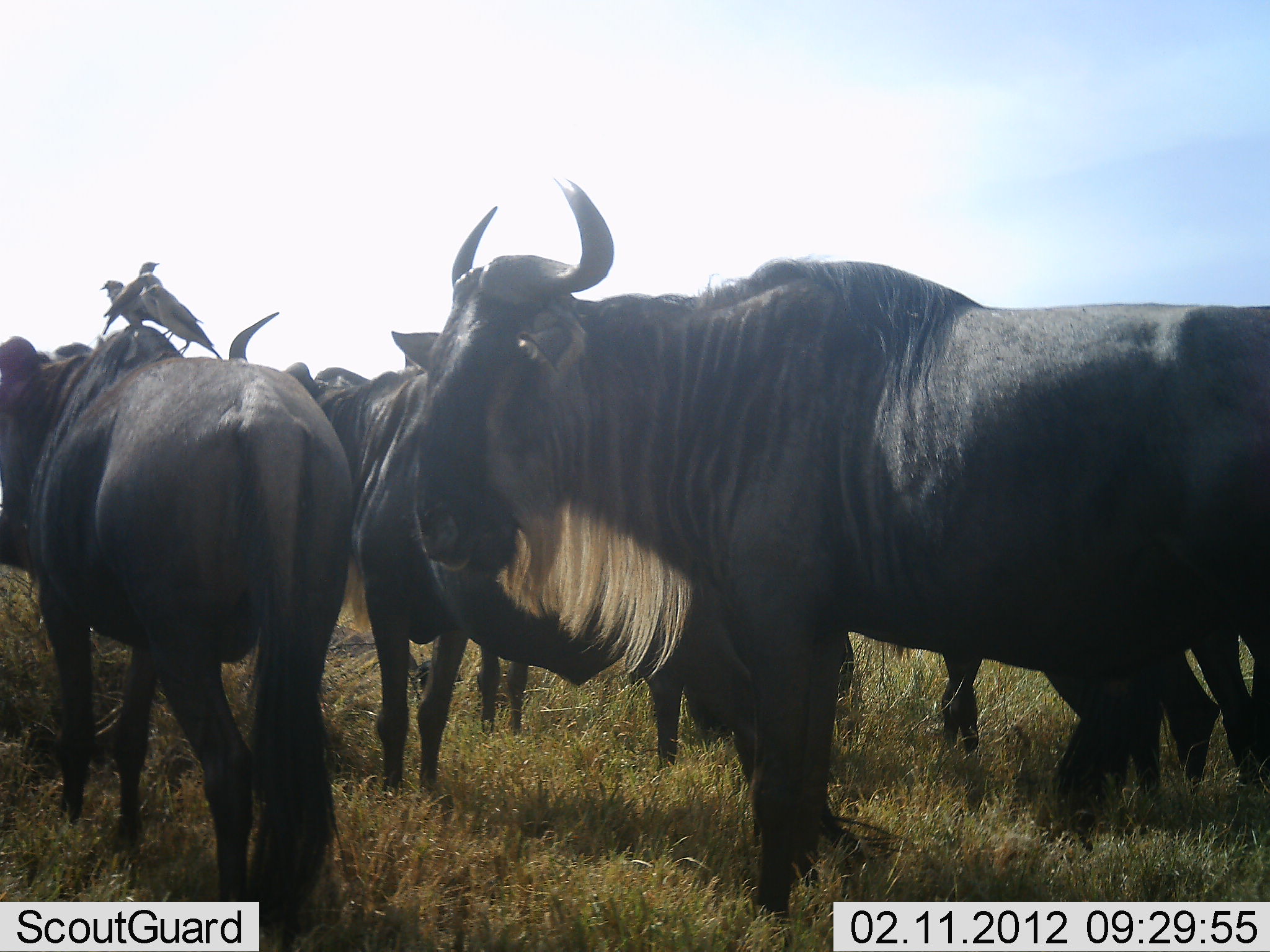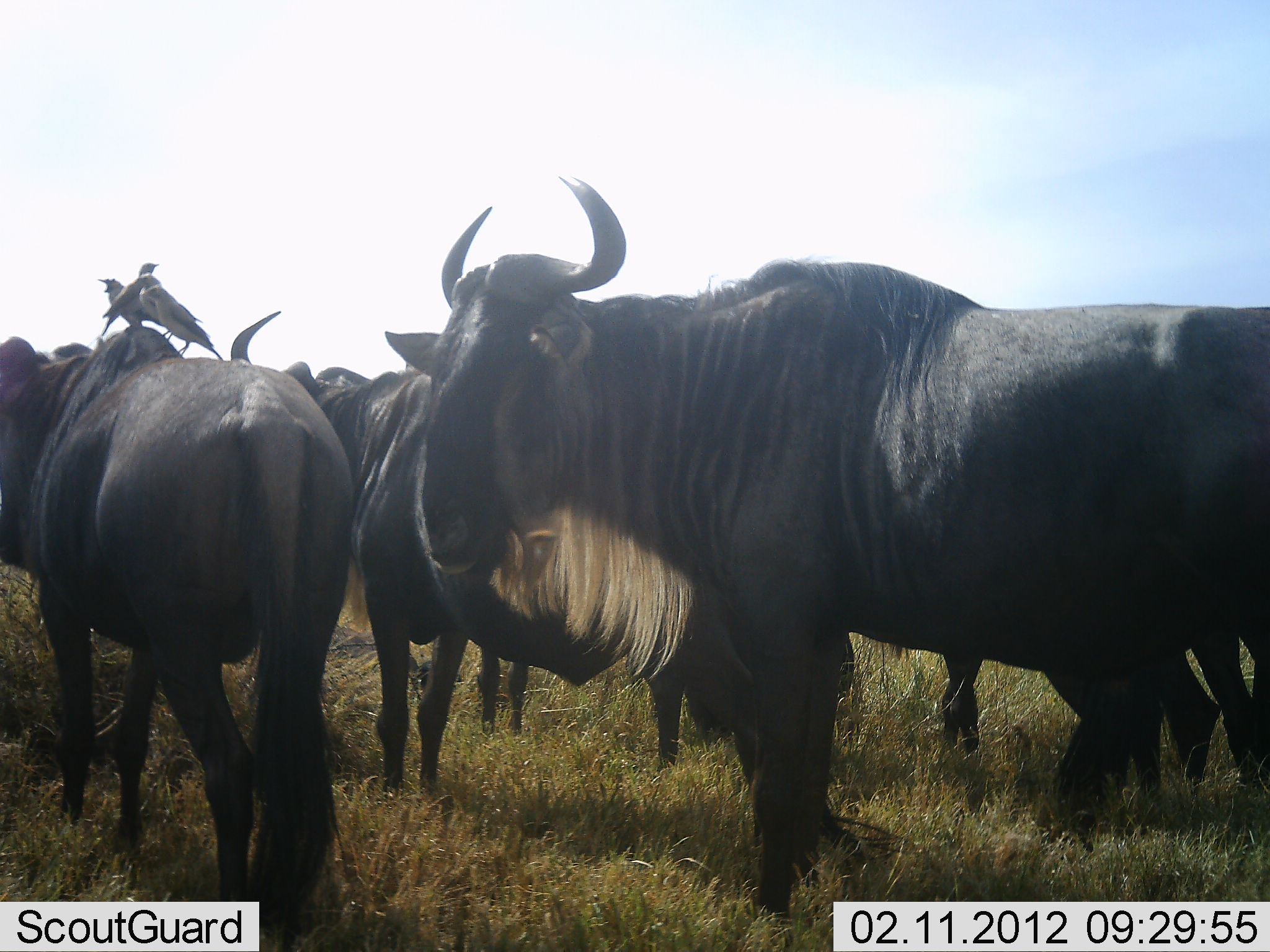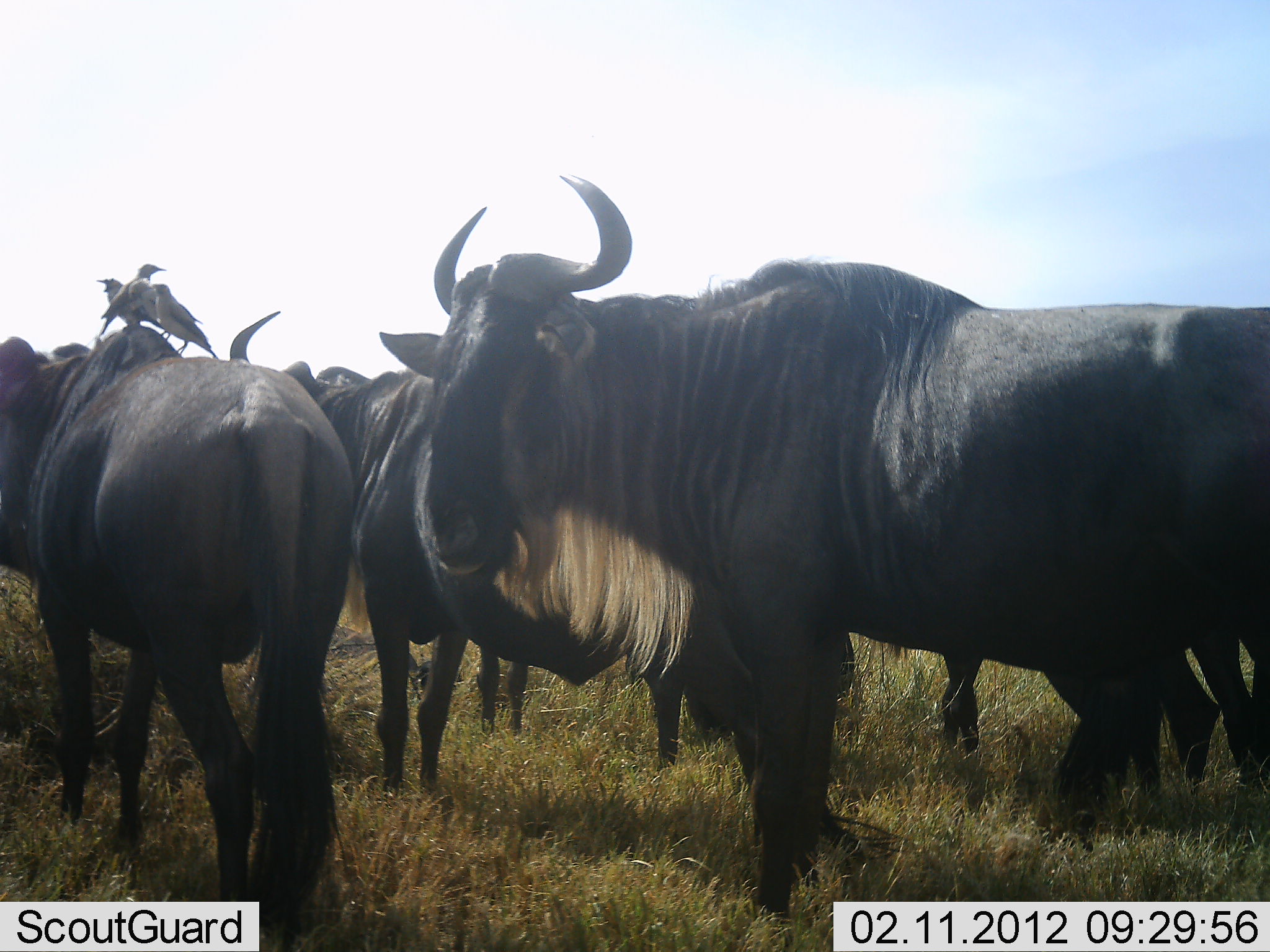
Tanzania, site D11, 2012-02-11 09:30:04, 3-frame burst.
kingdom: Animalia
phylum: Chordata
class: Aves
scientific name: Aves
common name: bird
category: otherbird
Otherbird (bird) (Aves), count 3. Behavior (volunteer vote fractions): standing 85%, resting 15%, moving 0%, interacting 8%. Young present (vote fraction): 0%. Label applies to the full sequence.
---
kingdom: Animalia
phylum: Chordata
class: Mammalia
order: Artiodactyla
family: Bovidae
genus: Connochaetes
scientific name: Connochaetes taurinus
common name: blue wildebeest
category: wildebeest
Wildebeest (blue wildebeest) (Connochaetes taurinus), count 6. Behavior (volunteer vote fractions): standing 95%, resting 0%, moving 5%, interacting 5%. Young present (vote fraction): 0%. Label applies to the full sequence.